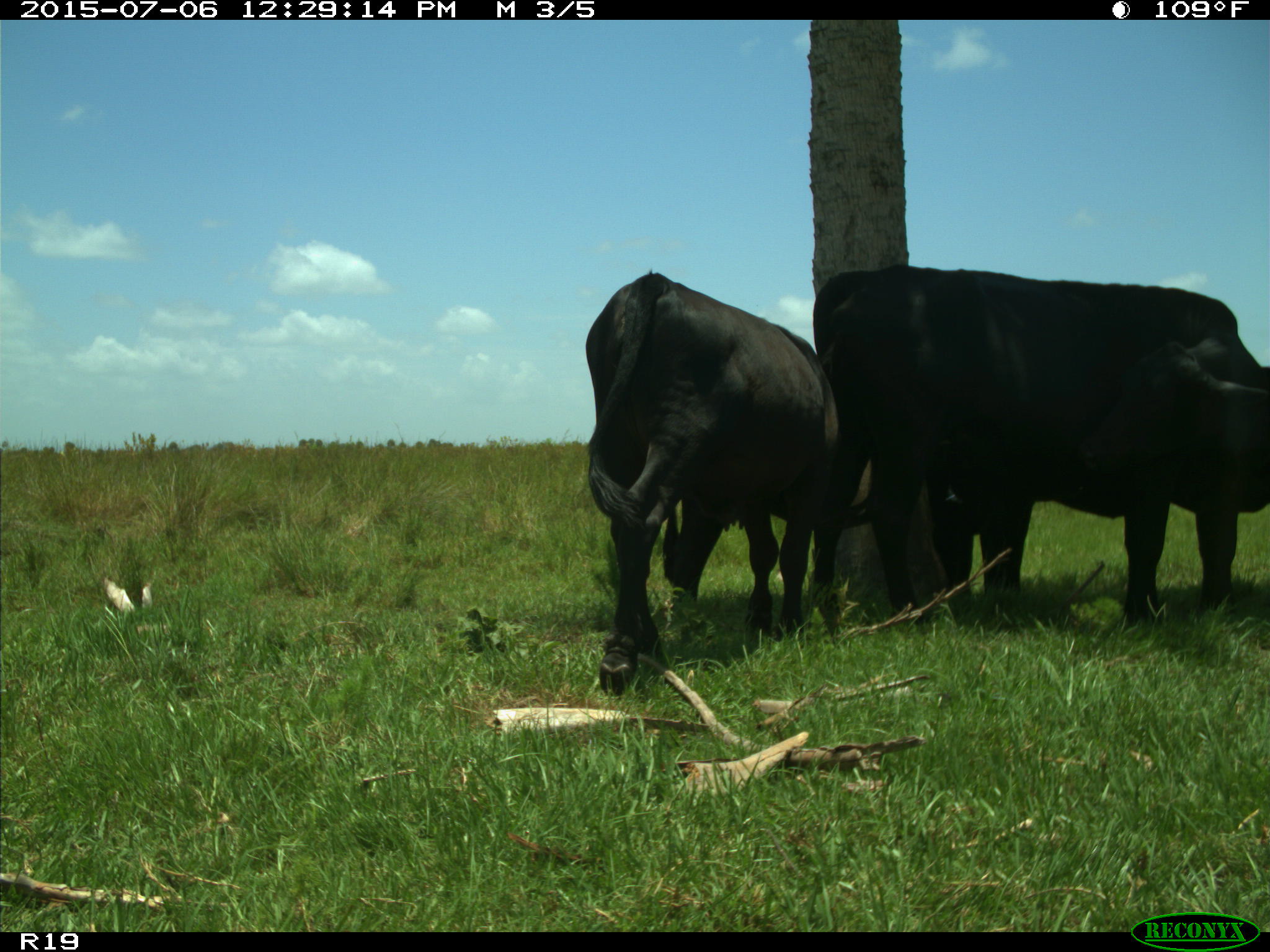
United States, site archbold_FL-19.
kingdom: Animalia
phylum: Chordata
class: Mammalia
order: Artiodactyla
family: Bovidae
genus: Bos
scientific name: Bos taurus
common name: domestic cow